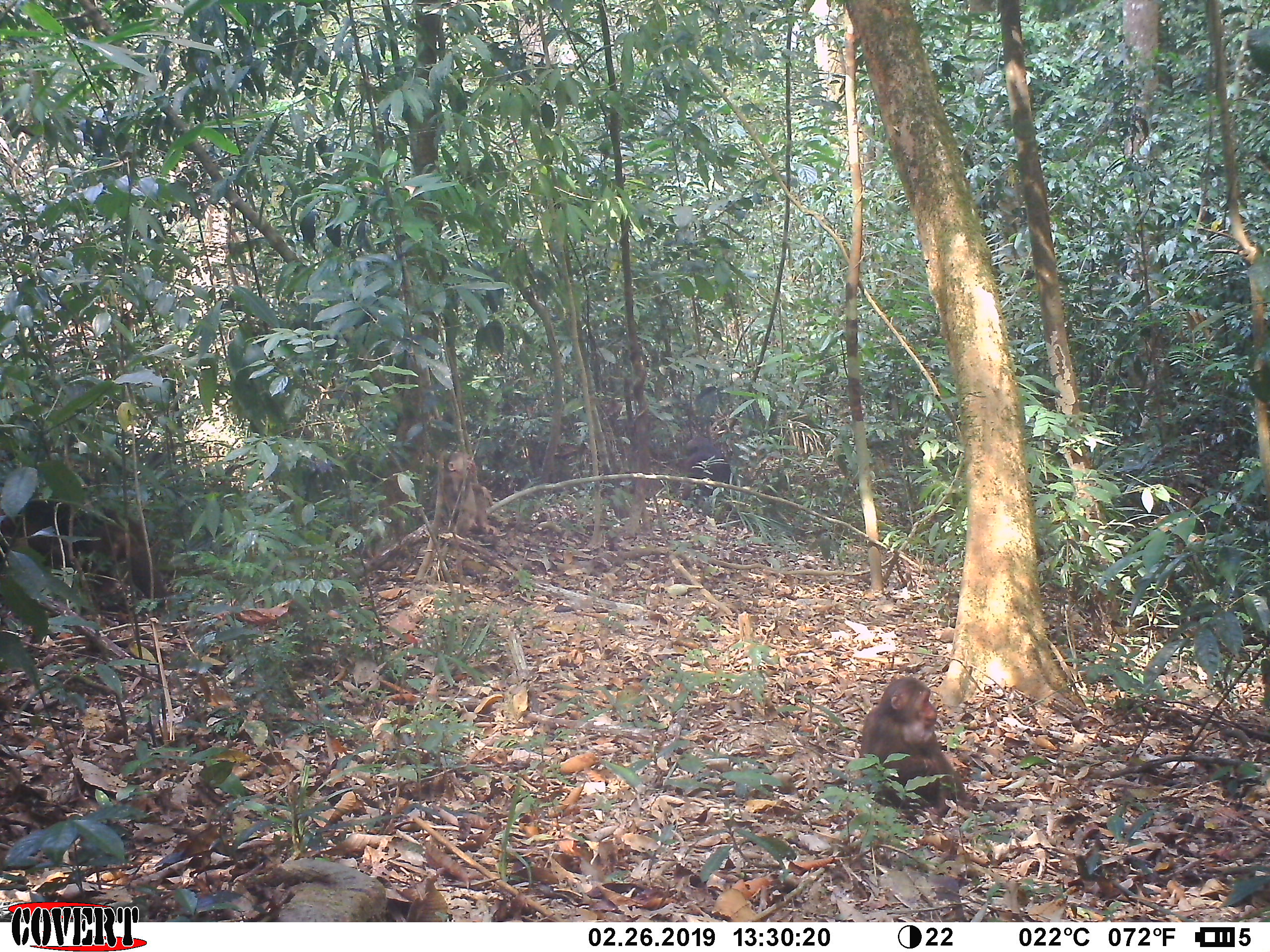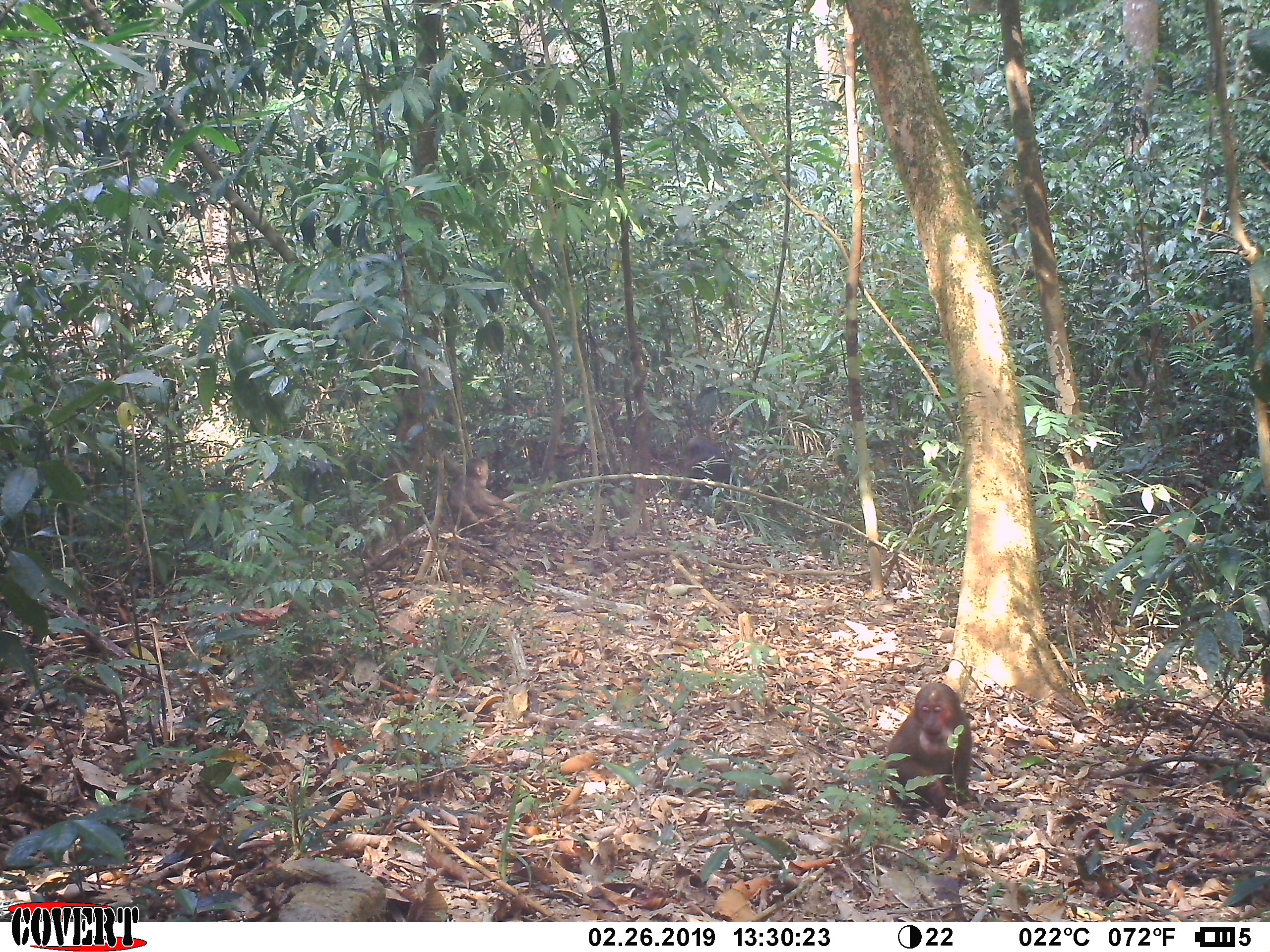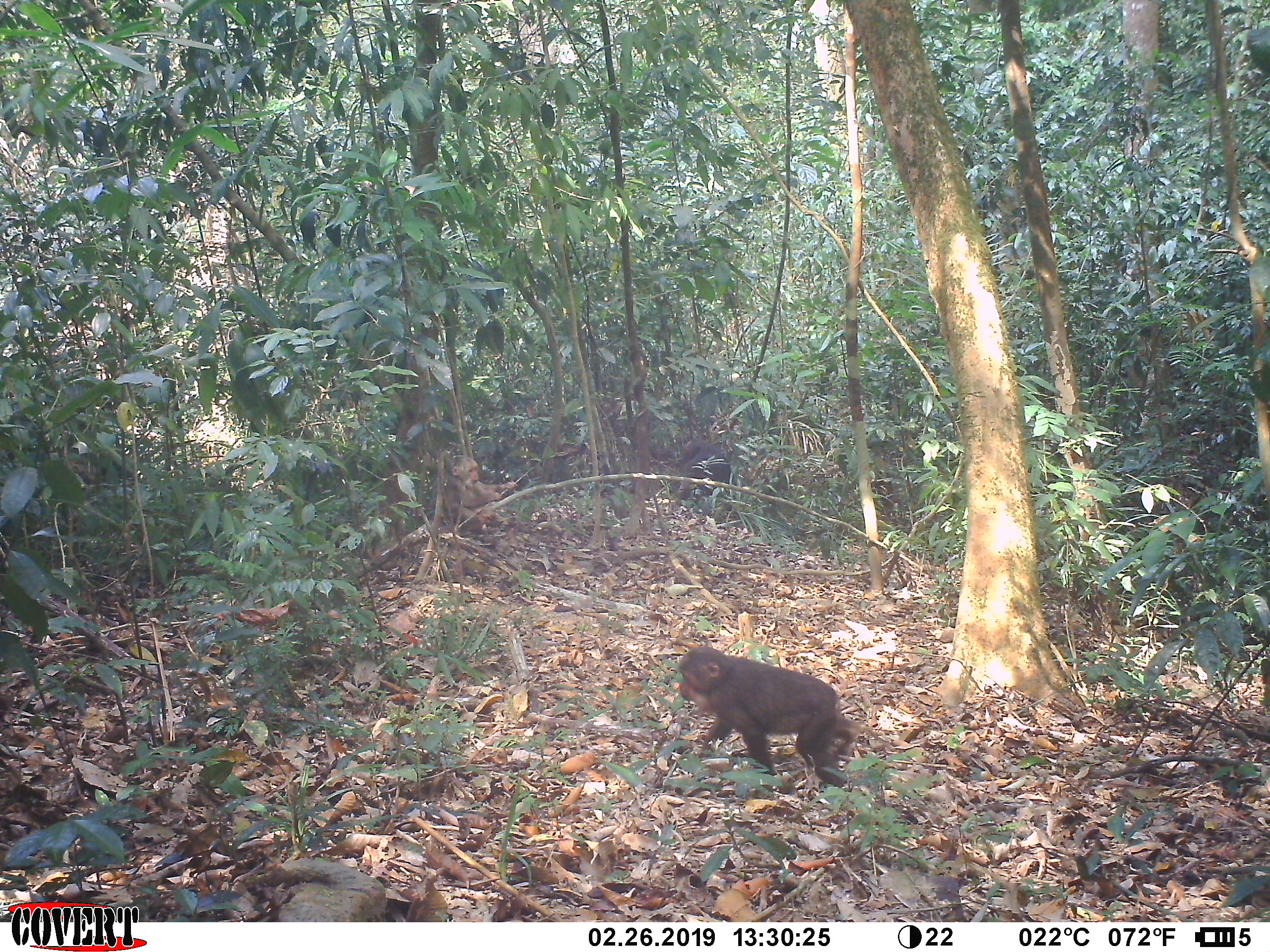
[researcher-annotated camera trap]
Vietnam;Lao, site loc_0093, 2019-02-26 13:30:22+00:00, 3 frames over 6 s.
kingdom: Animalia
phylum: Chordata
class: Mammalia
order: Primates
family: Cercopithecidae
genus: Macaca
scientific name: Macaca arctoides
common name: stump-tailed macaque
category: stump tailed macaque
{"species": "stump tailed macaque (stump-tailed macaque) (Macaca arctoides)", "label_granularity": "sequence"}